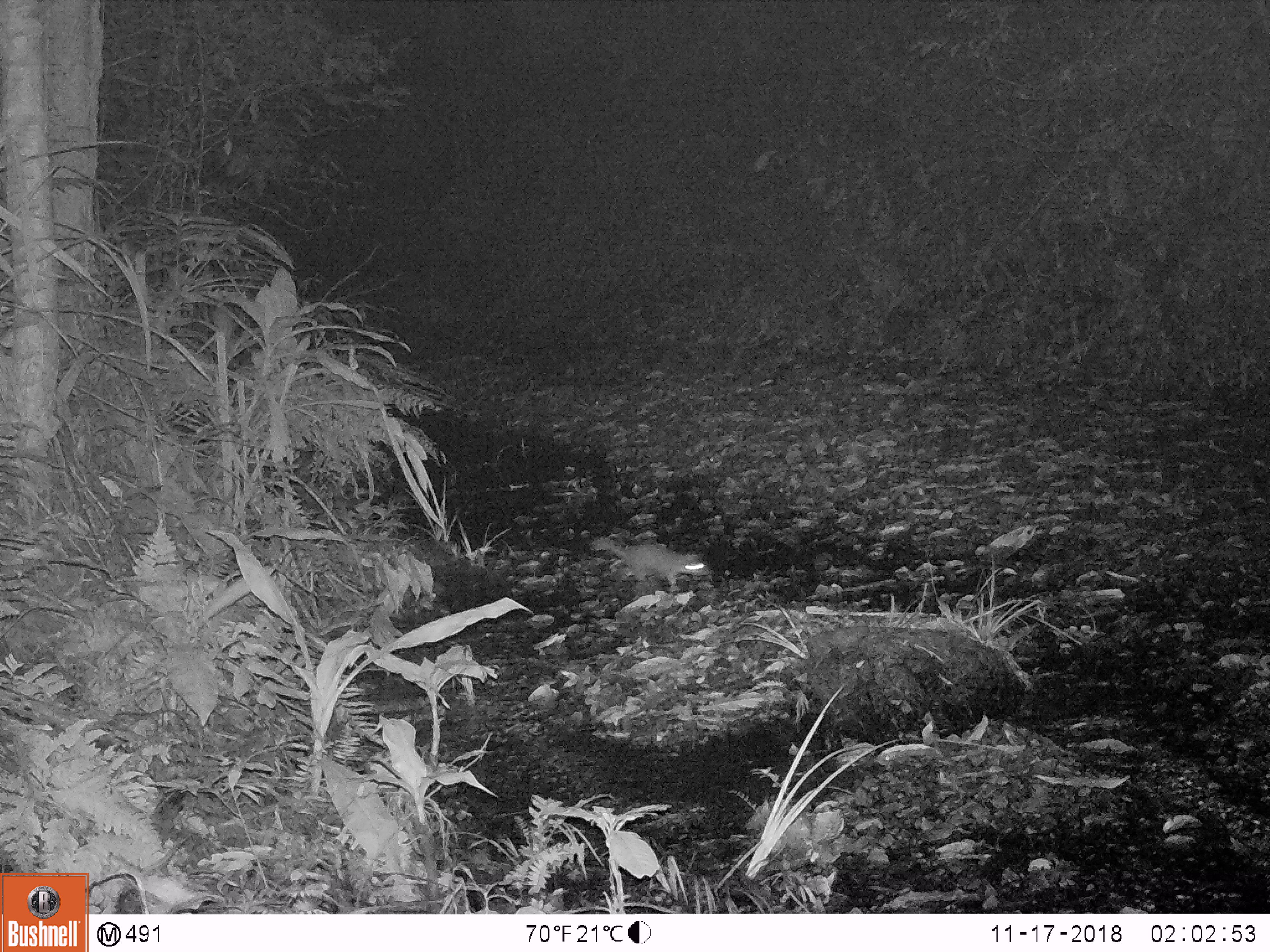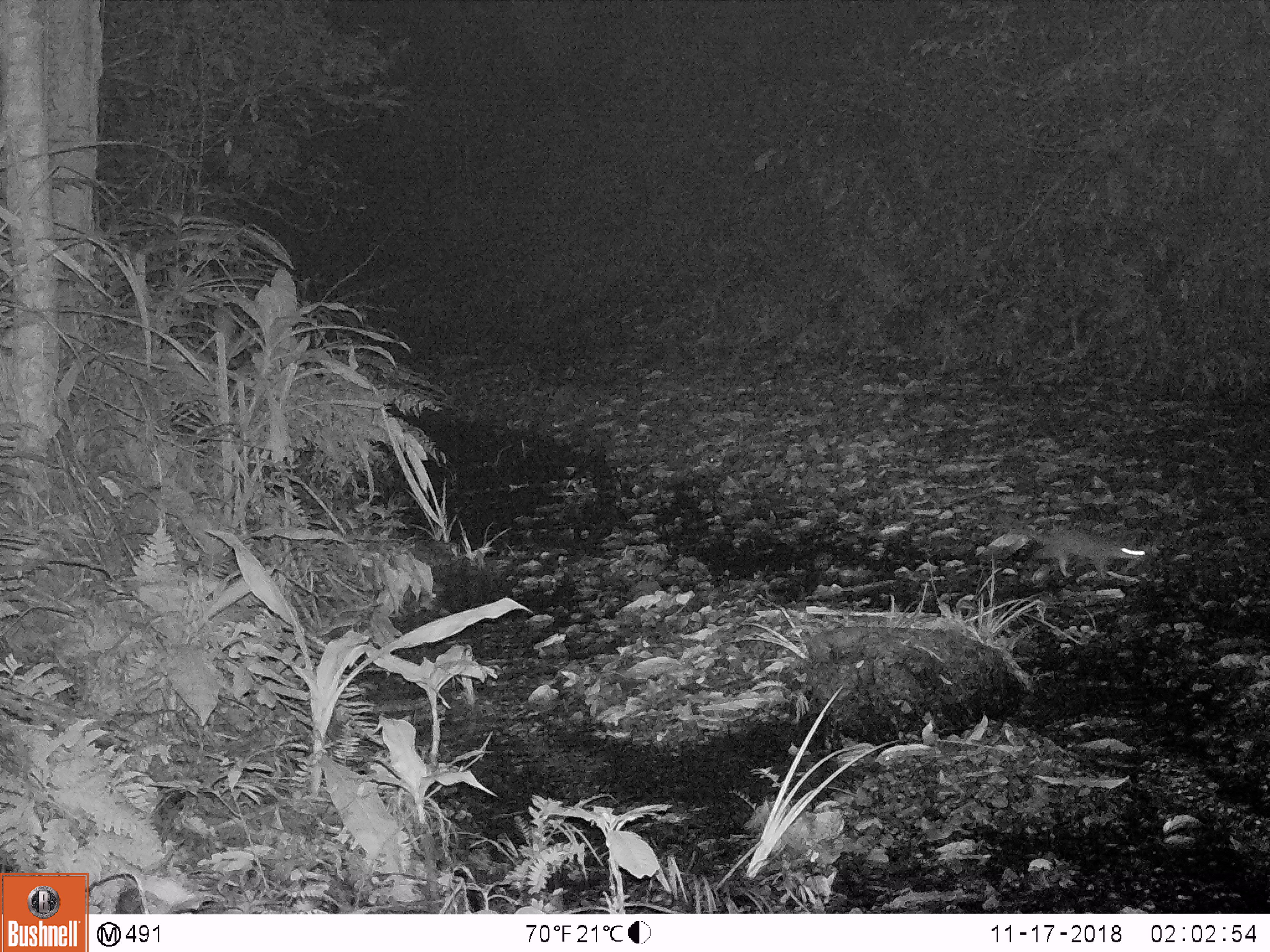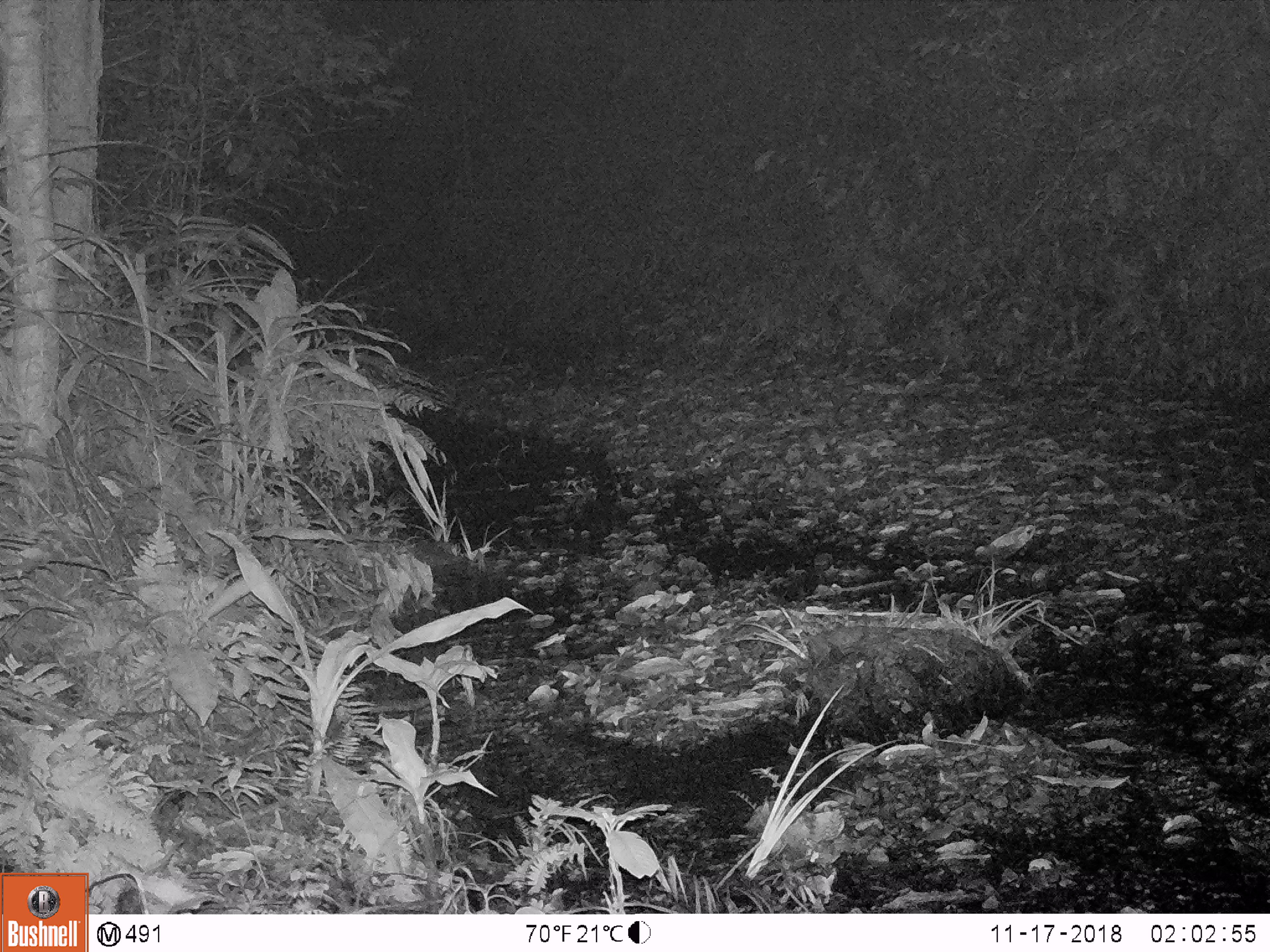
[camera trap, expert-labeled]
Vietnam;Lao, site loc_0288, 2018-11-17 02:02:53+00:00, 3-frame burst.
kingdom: Animalia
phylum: Chordata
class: Mammalia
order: Carnivora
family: Mustelidae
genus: Melogale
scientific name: Melogale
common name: ferret badger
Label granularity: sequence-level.